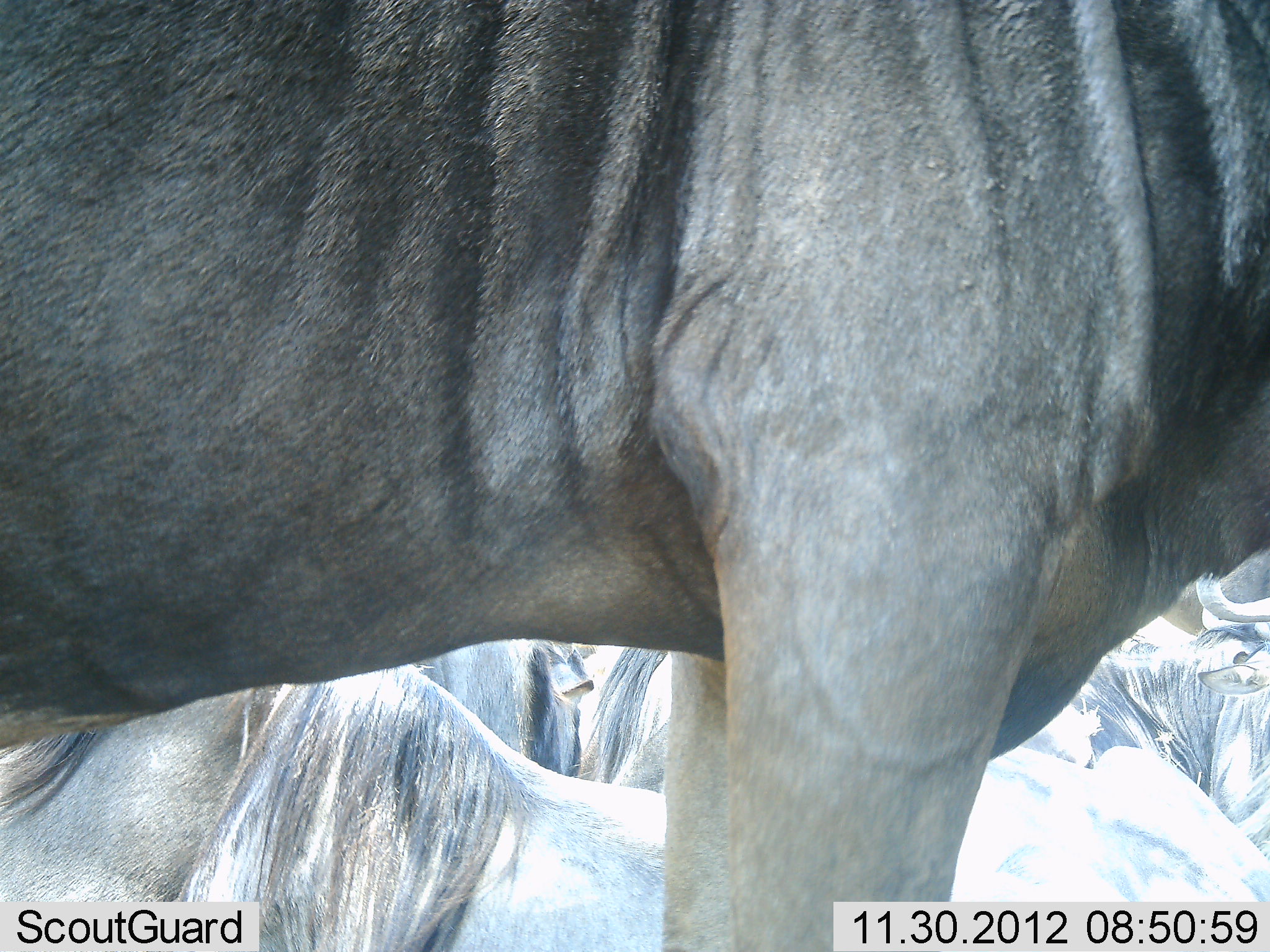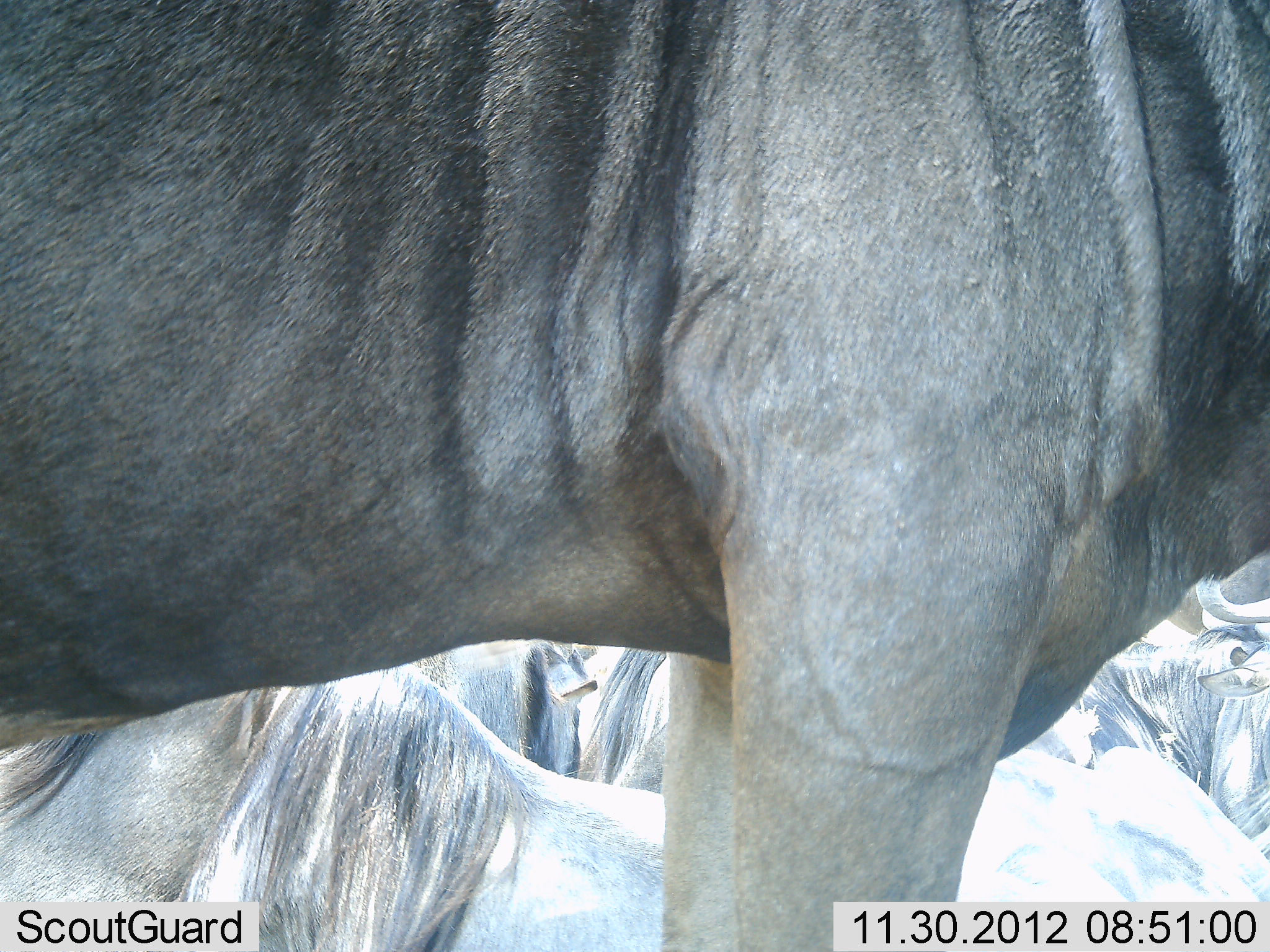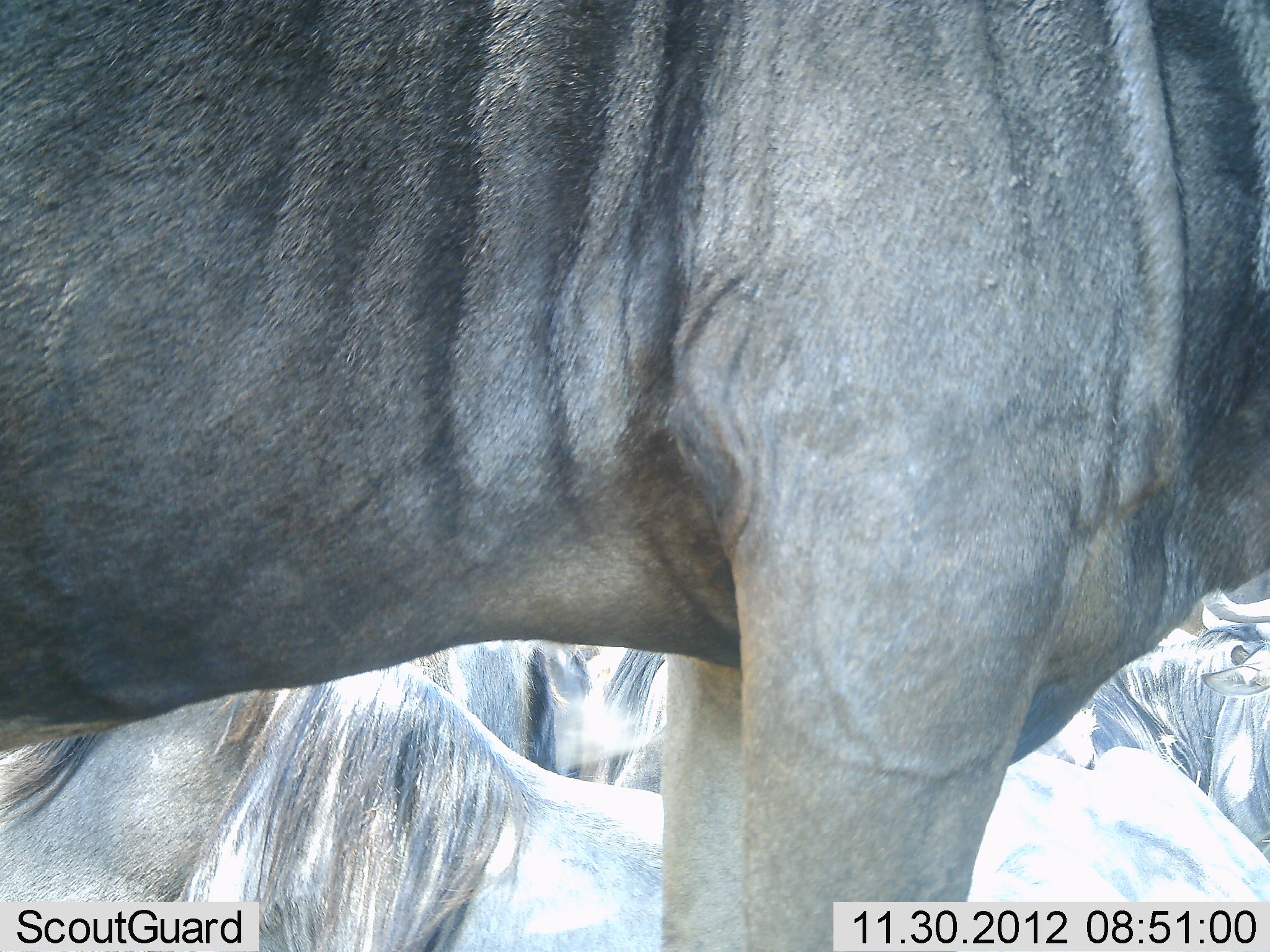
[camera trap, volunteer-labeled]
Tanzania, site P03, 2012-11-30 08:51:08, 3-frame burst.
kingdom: Animalia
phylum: Chordata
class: Mammalia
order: Artiodactyla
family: Bovidae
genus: Connochaetes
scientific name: Connochaetes taurinus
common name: blue wildebeest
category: wildebeest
Wildebeest (blue wildebeest) (Connochaetes taurinus), count 6. Behavior (volunteer vote fractions): standing 90%, resting 90%, moving 0%, interacting 0%. Young present (vote fraction): 0%. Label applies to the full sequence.